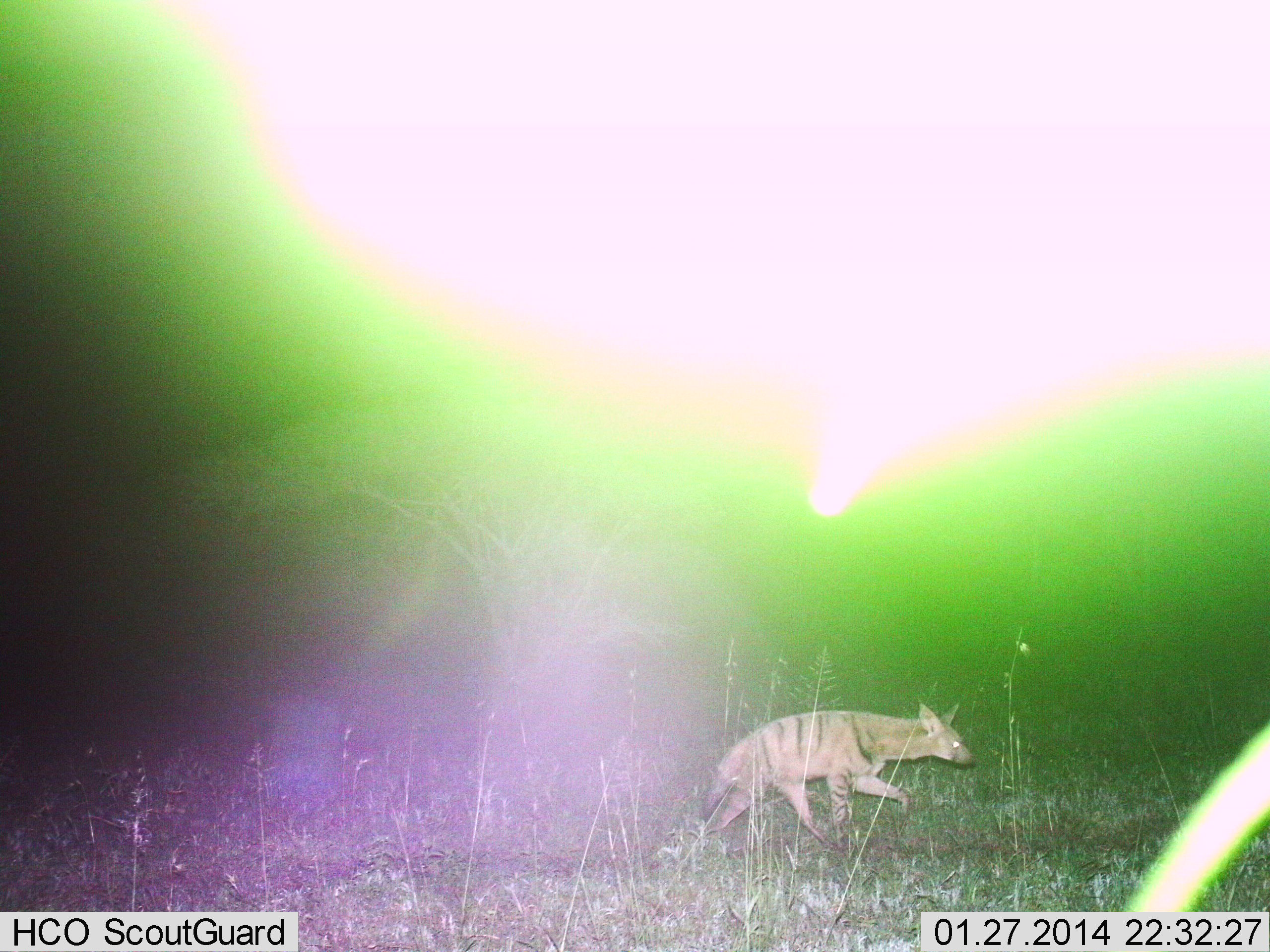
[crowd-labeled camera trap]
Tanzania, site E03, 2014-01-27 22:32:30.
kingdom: Animalia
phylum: Chordata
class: Mammalia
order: Carnivora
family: Hyaenidae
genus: Proteles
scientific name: Proteles cristatus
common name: aardwolf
Aardwolf (Proteles cristatus), count 1. Behavior (volunteer vote fractions): standing 0%, resting 0%, moving 100%, interacting 0%. Young present (vote fraction): 0%. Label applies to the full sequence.